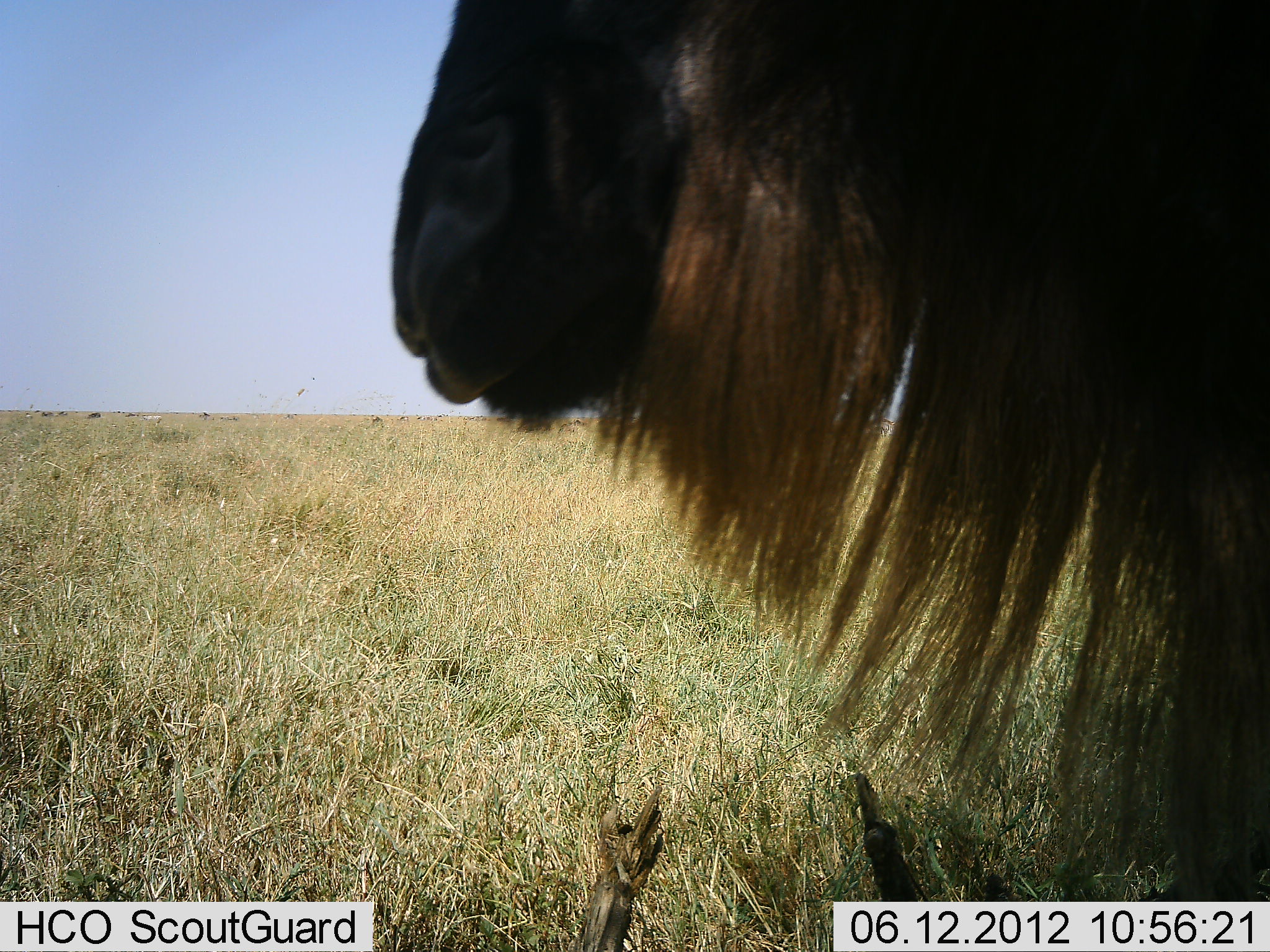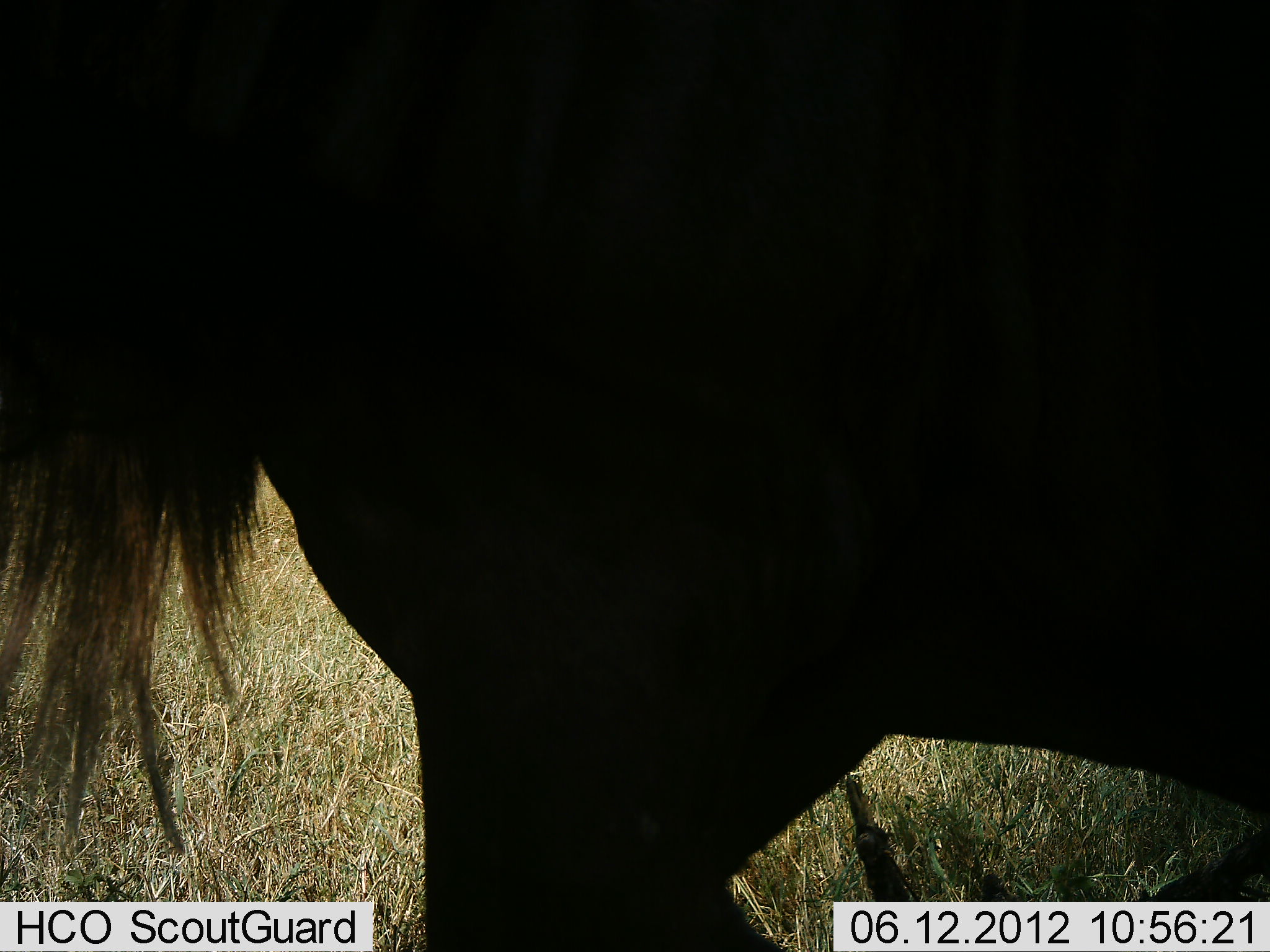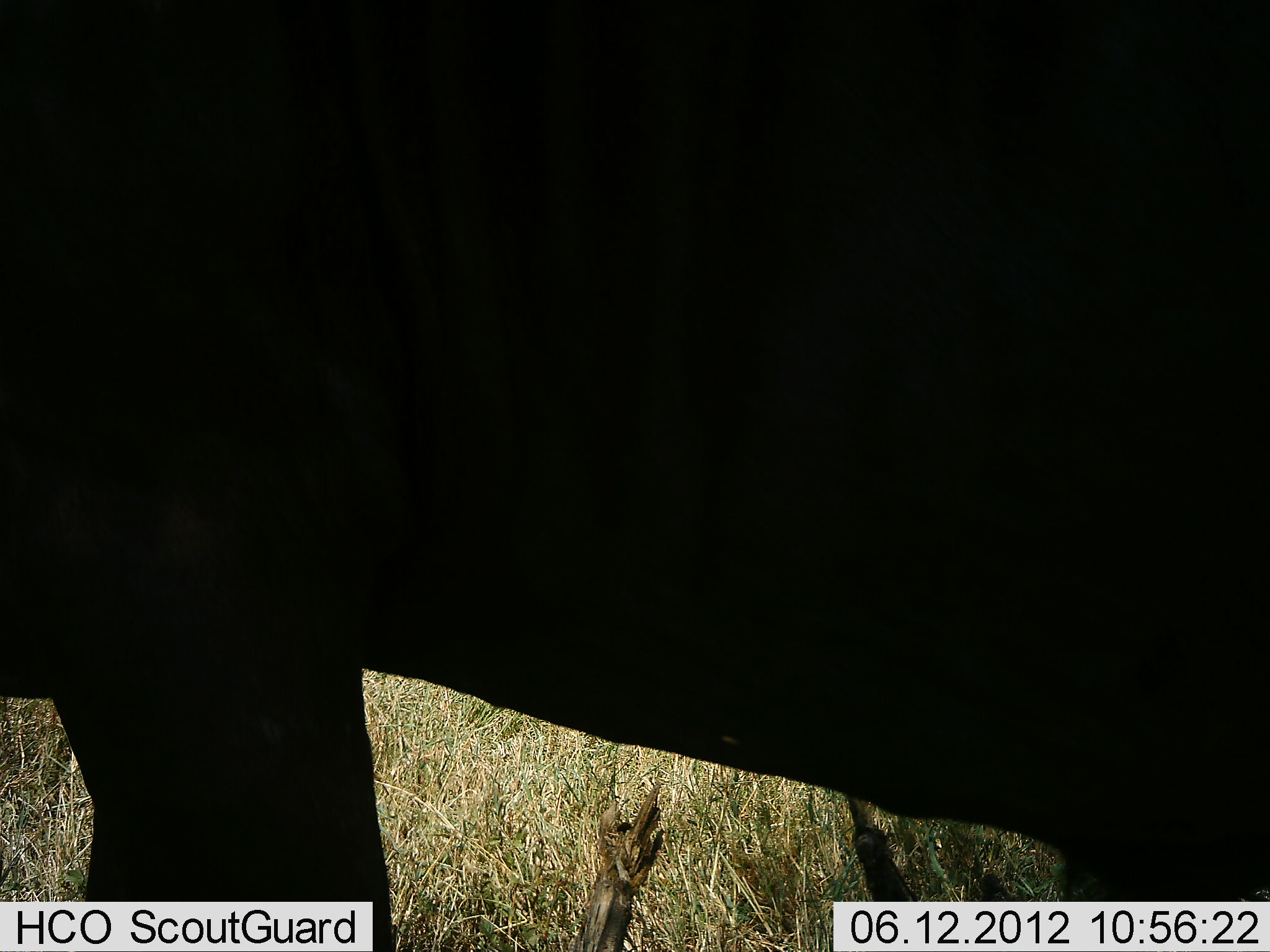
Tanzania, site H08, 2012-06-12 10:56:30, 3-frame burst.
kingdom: Animalia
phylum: Chordata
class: Mammalia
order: Artiodactyla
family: Bovidae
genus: Connochaetes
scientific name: Connochaetes taurinus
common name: blue wildebeest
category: wildebeest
Wildebeest (blue wildebeest) (Connochaetes taurinus), count 1. Behavior (volunteer vote fractions): standing 10%, resting 0%, moving 90%, interacting 0%. Young present (vote fraction): 0%. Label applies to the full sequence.